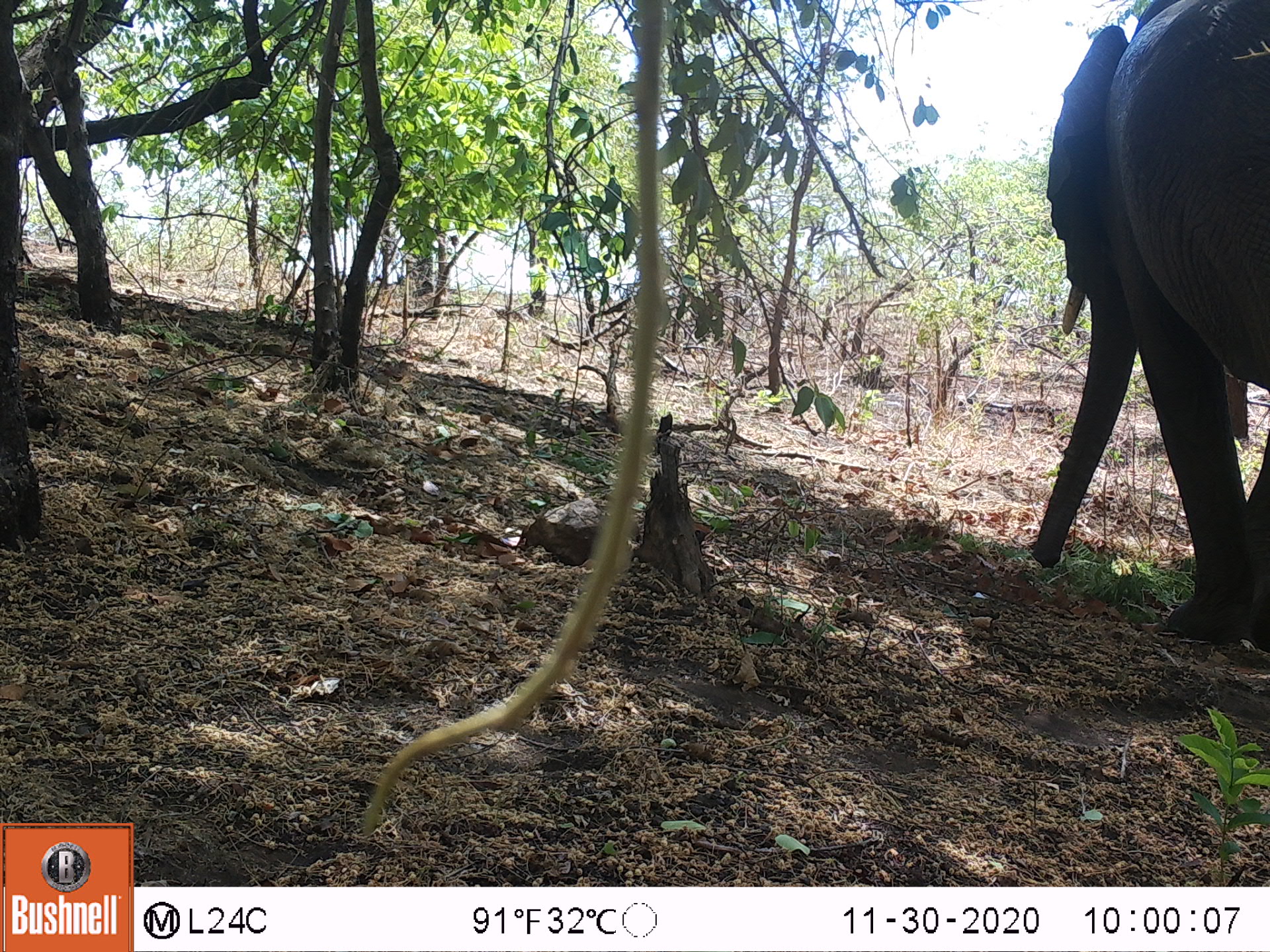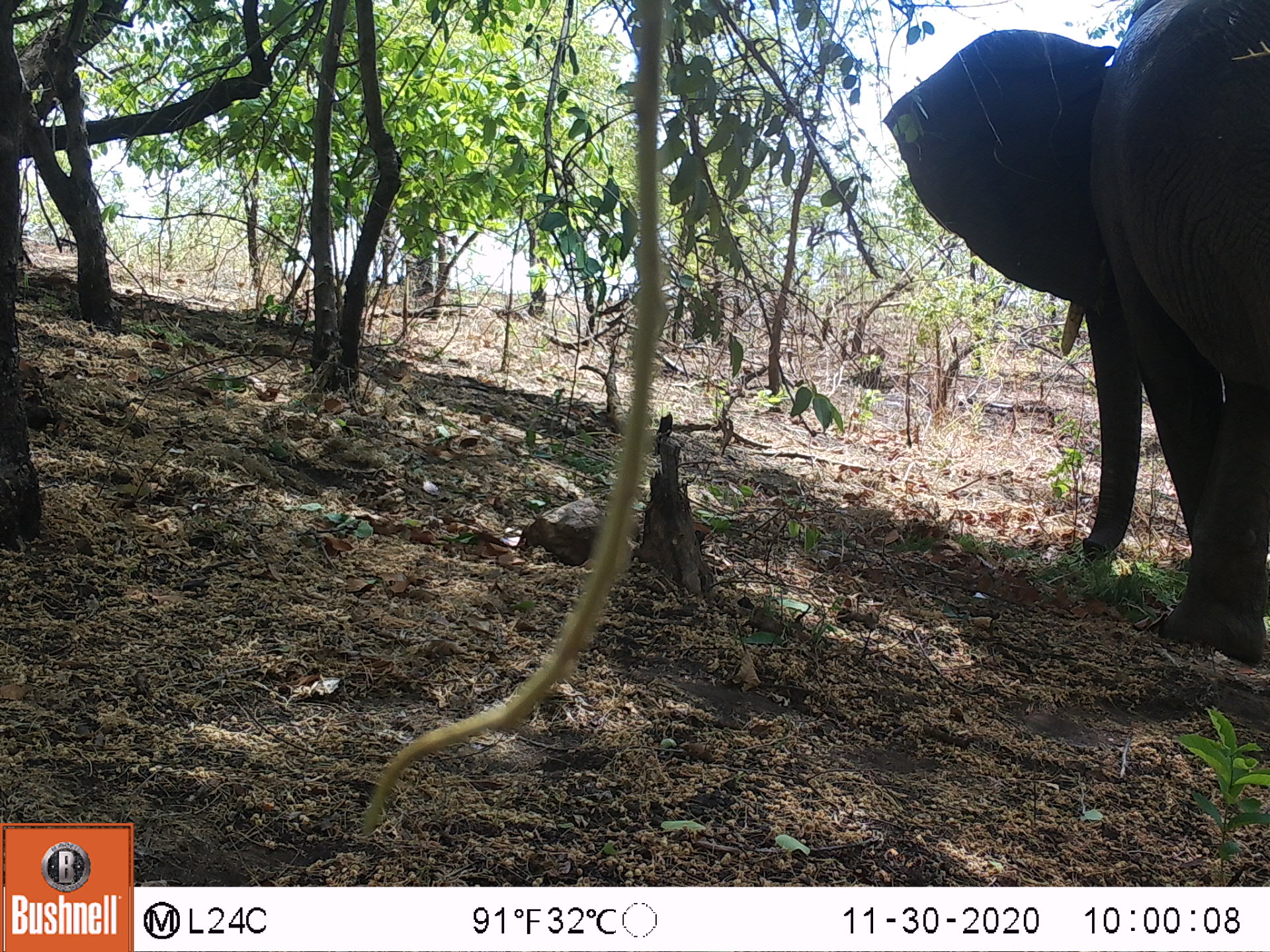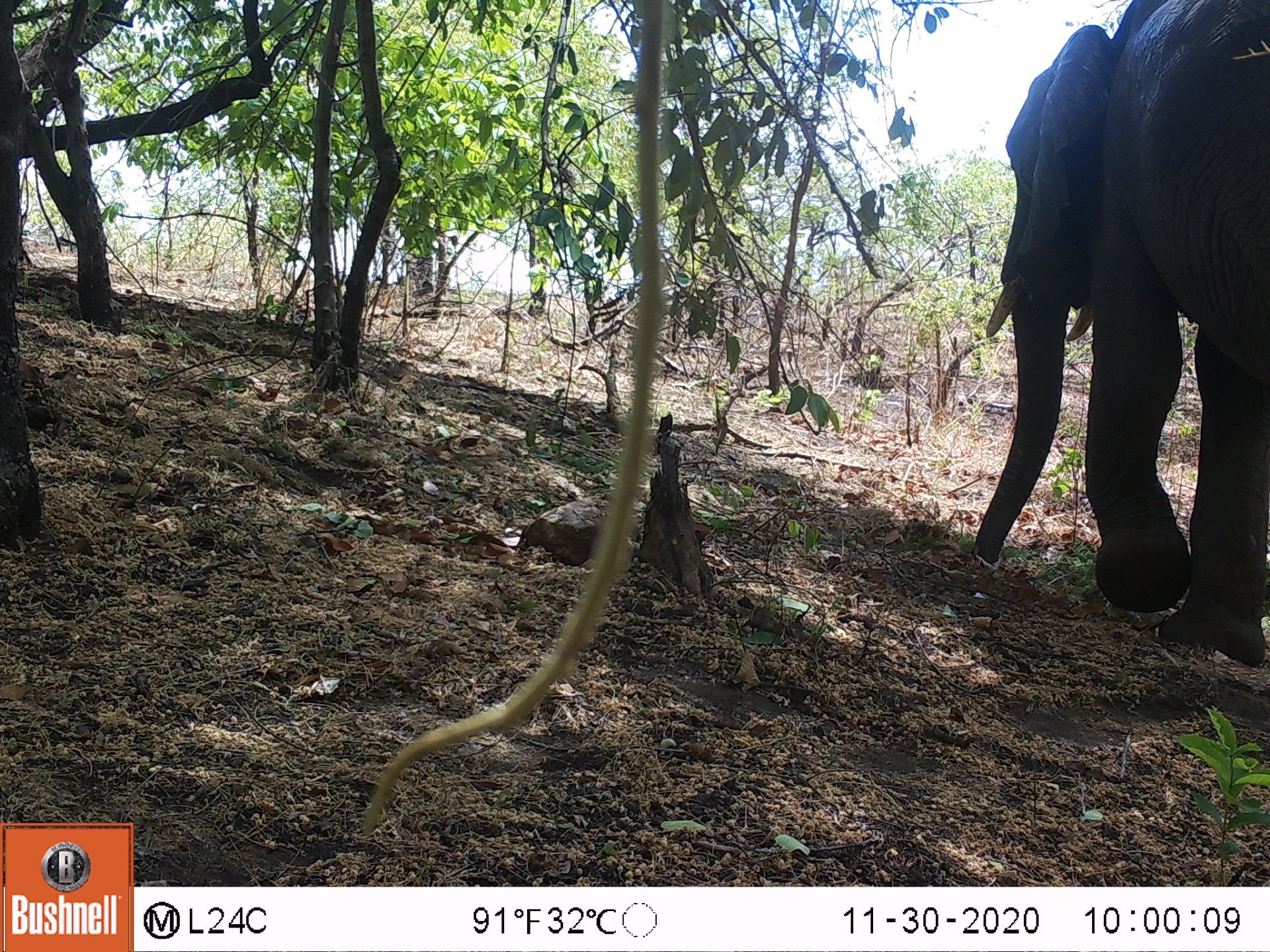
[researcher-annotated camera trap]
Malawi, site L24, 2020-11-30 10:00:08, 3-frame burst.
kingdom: Animalia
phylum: Chordata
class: Mammalia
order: Proboscidea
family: Elephantidae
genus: Loxodonta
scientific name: Loxodonta africana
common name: african savanna elephant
African savanna elephant (Loxodonta africana), count 1.